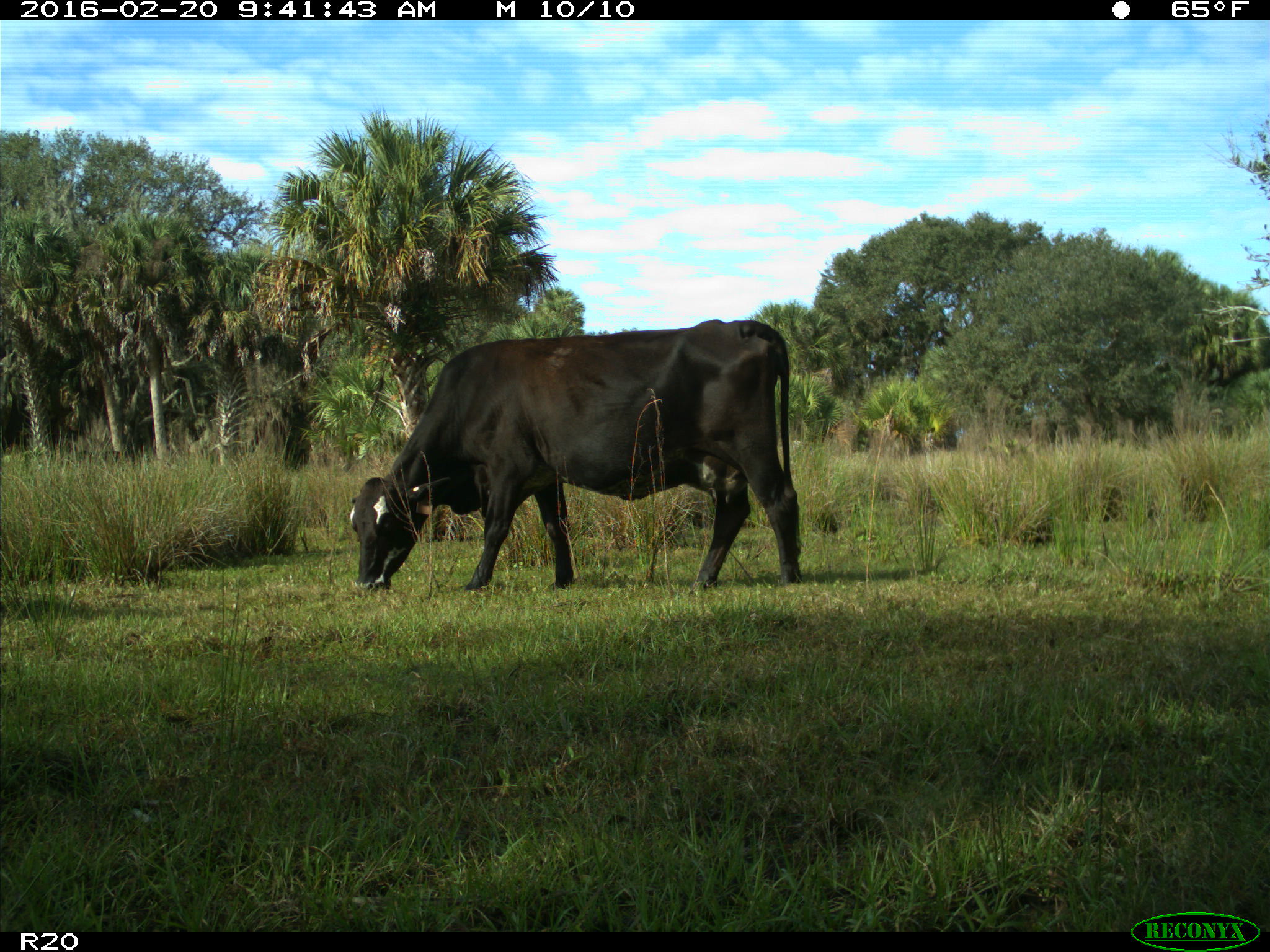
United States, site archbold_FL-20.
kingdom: Animalia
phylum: Chordata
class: Mammalia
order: Artiodactyla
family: Bovidae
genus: Bos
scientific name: Bos taurus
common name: domestic cow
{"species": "Bos taurus (domestic cow)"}